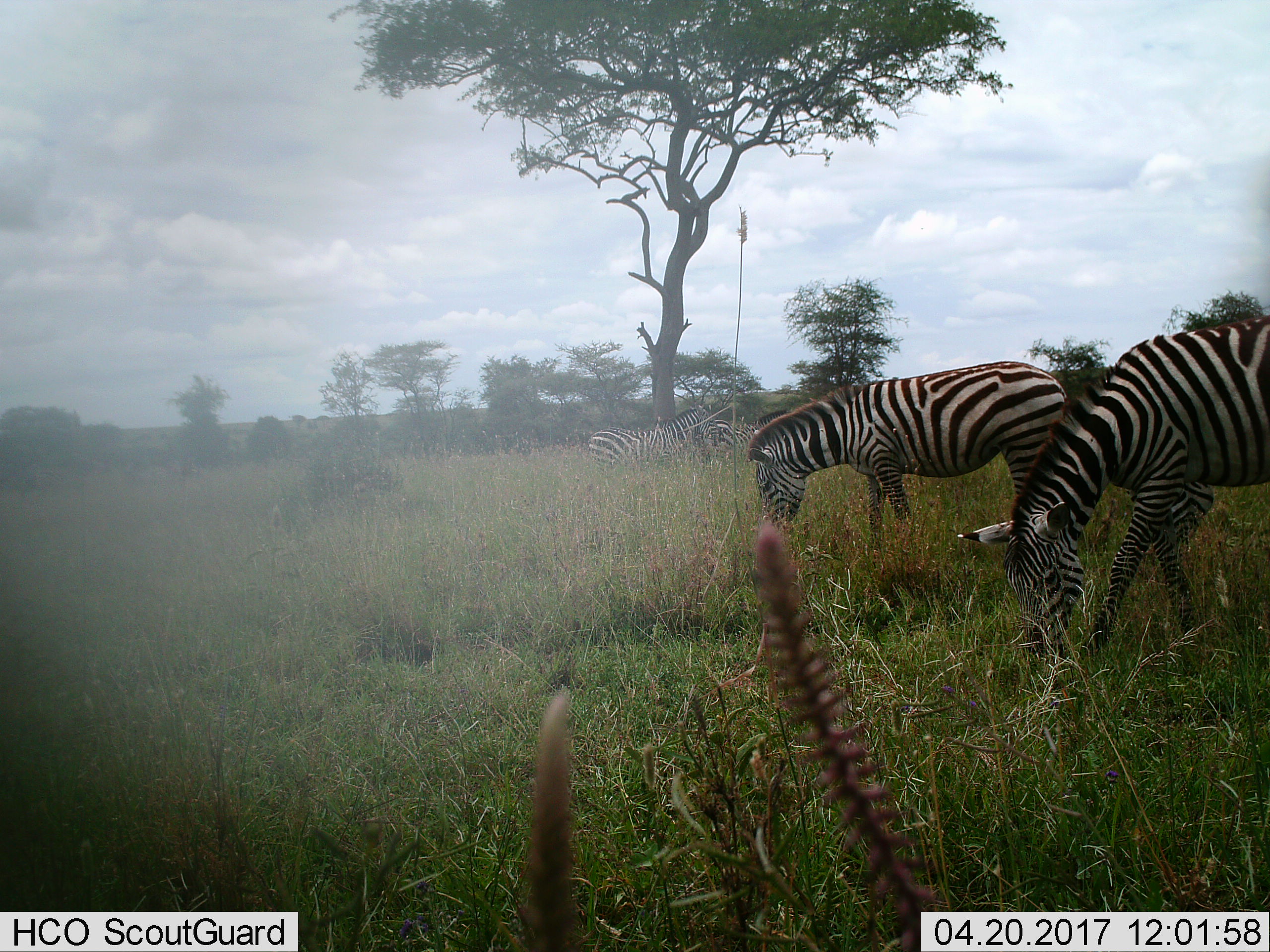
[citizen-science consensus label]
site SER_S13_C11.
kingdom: Animalia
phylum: Chordata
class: Mammalia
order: Perissodactyla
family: Equidae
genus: Equus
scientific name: Equus quagga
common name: plains zebra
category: zebraplains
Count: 4.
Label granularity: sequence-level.